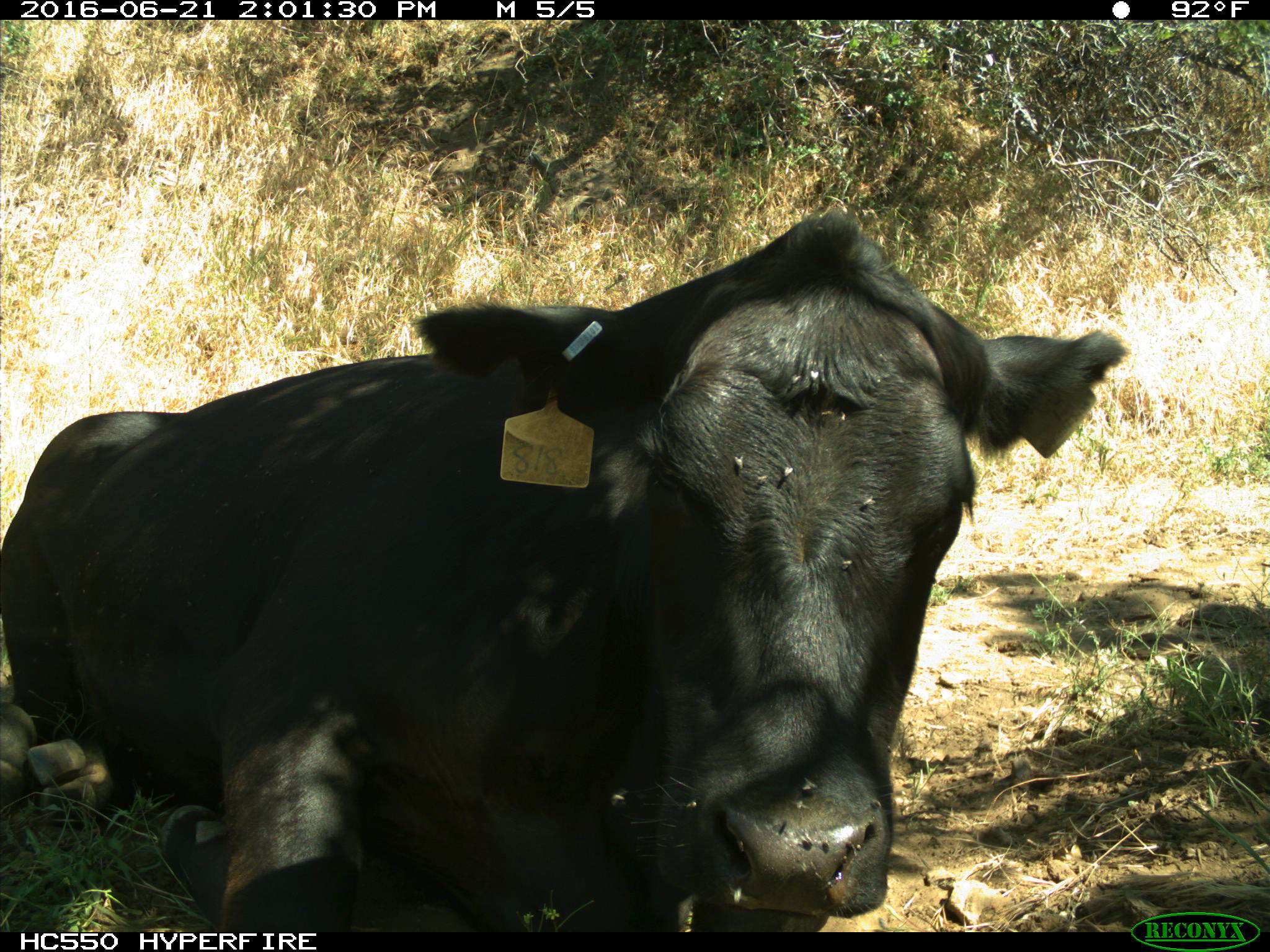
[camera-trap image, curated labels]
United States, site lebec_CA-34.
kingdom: Animalia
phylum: Chordata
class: Mammalia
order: Artiodactyla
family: Bovidae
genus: Bos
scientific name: Bos taurus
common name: domestic cow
Bos taurus (domestic cow).